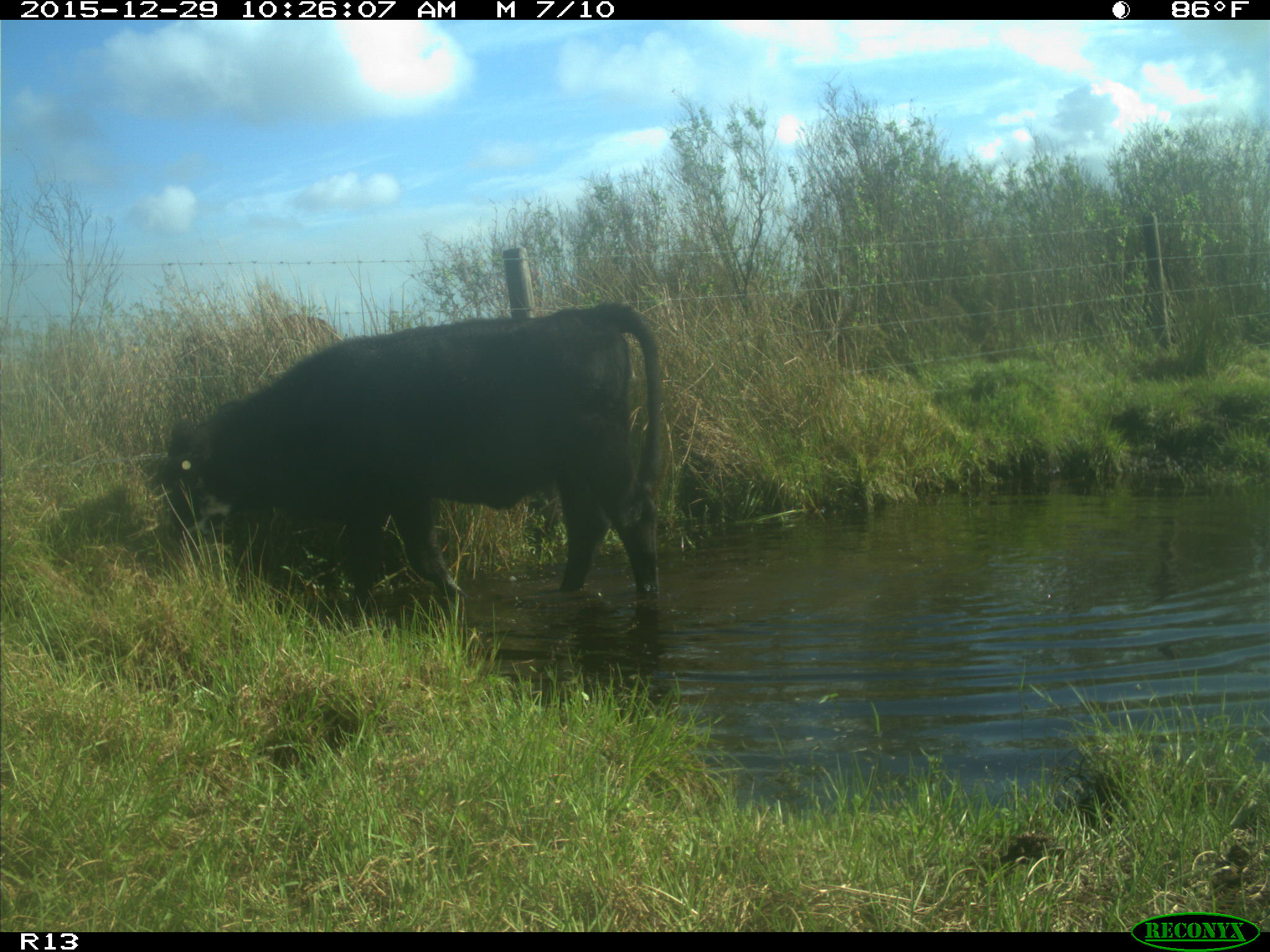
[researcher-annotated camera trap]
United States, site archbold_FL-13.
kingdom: Animalia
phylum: Chordata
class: Mammalia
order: Artiodactyla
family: Bovidae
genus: Bos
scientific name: Bos taurus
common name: domestic cow